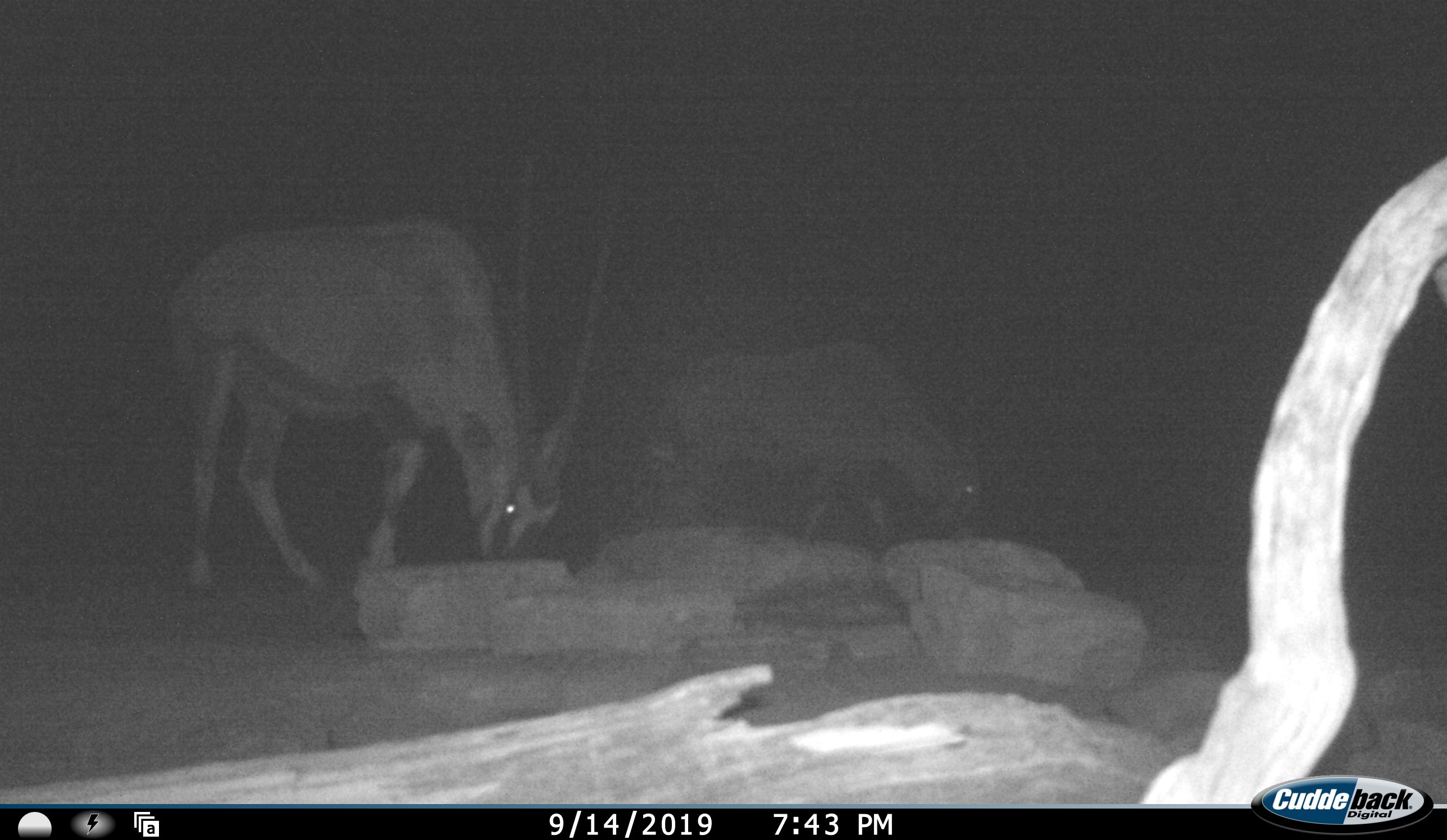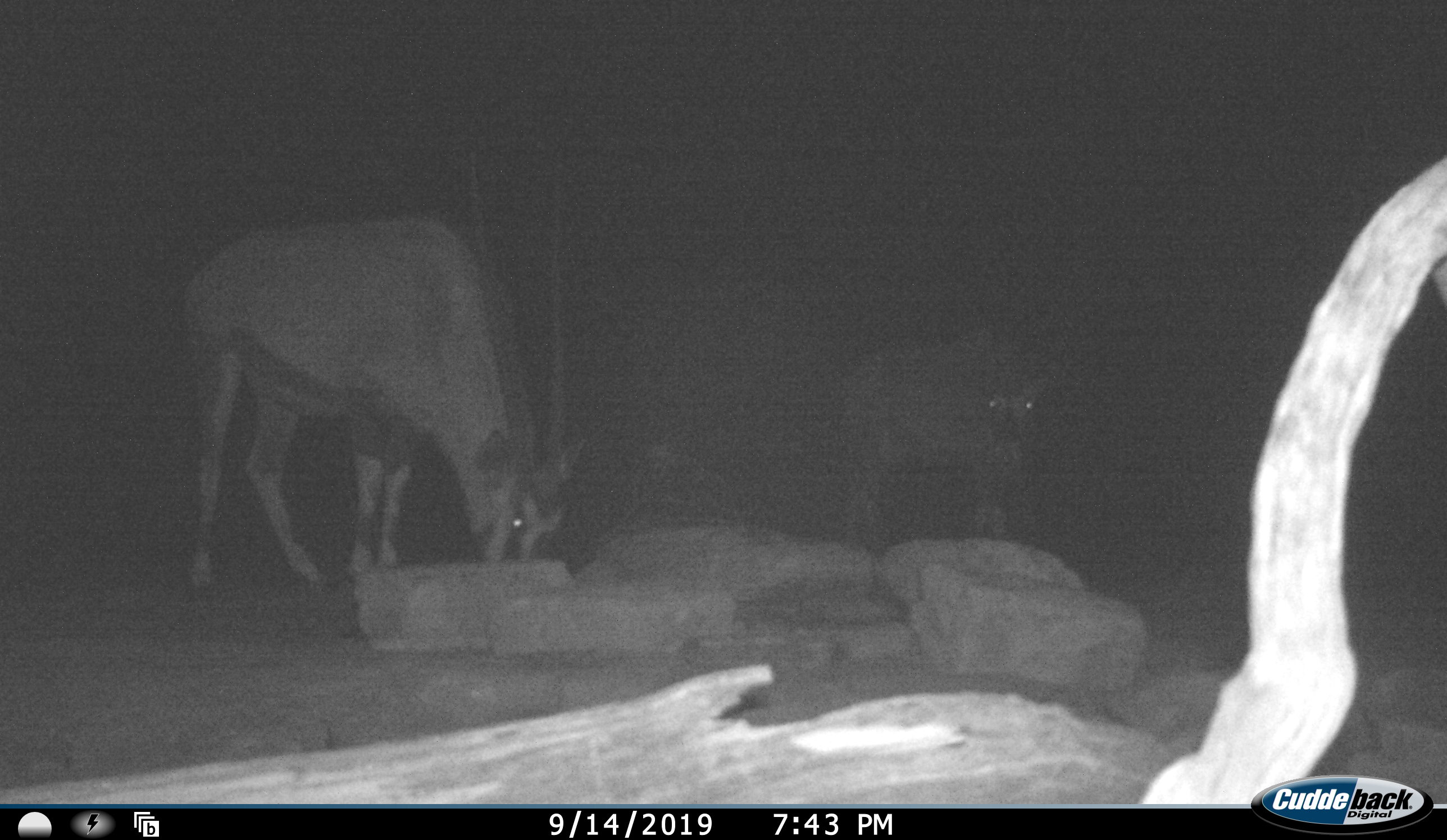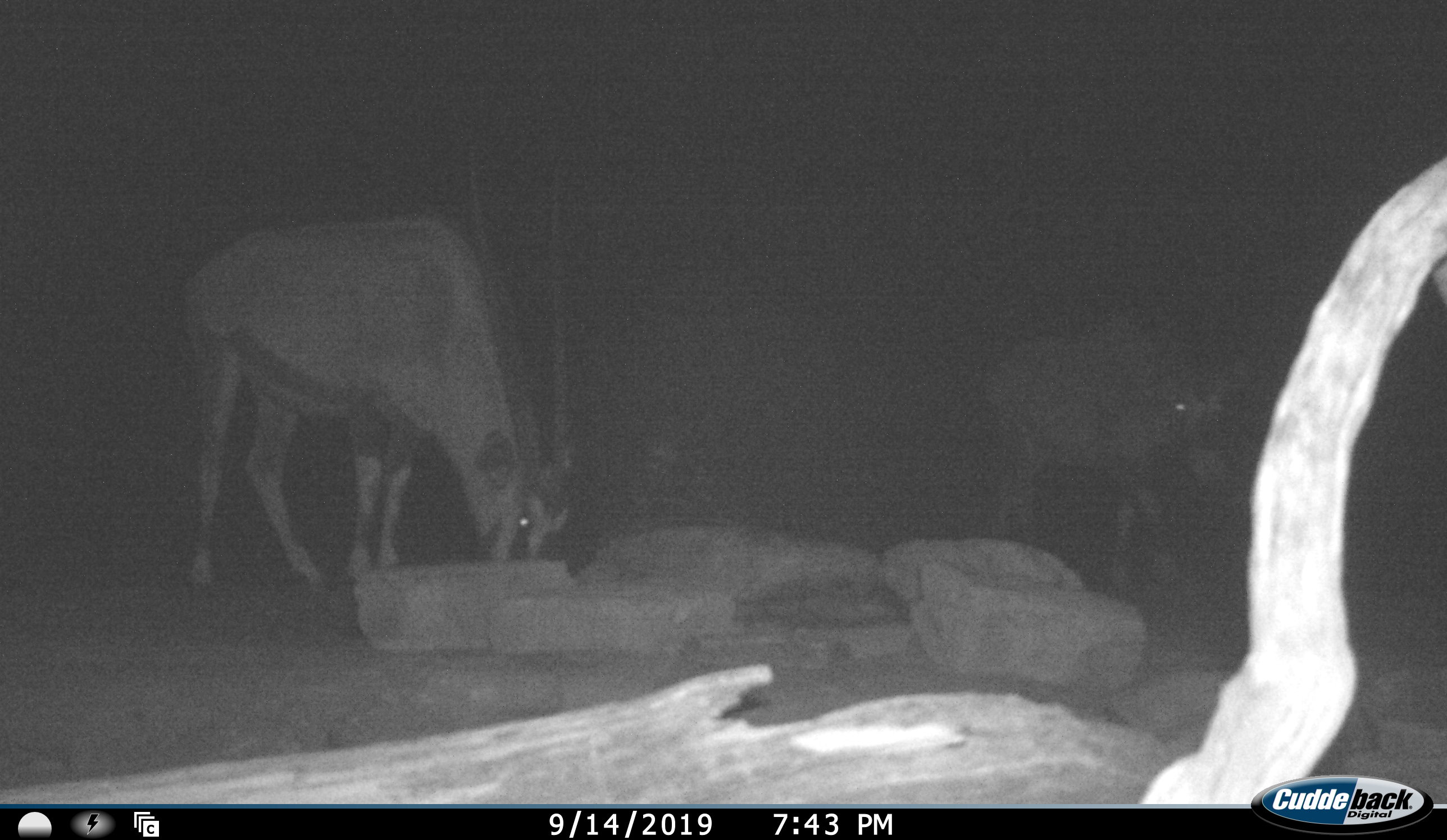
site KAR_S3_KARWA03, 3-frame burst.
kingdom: Animalia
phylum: Chordata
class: Mammalia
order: Artiodactyla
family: Bovidae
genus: Oryx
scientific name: Oryx gazella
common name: gemsbok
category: oryx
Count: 2.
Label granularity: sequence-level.